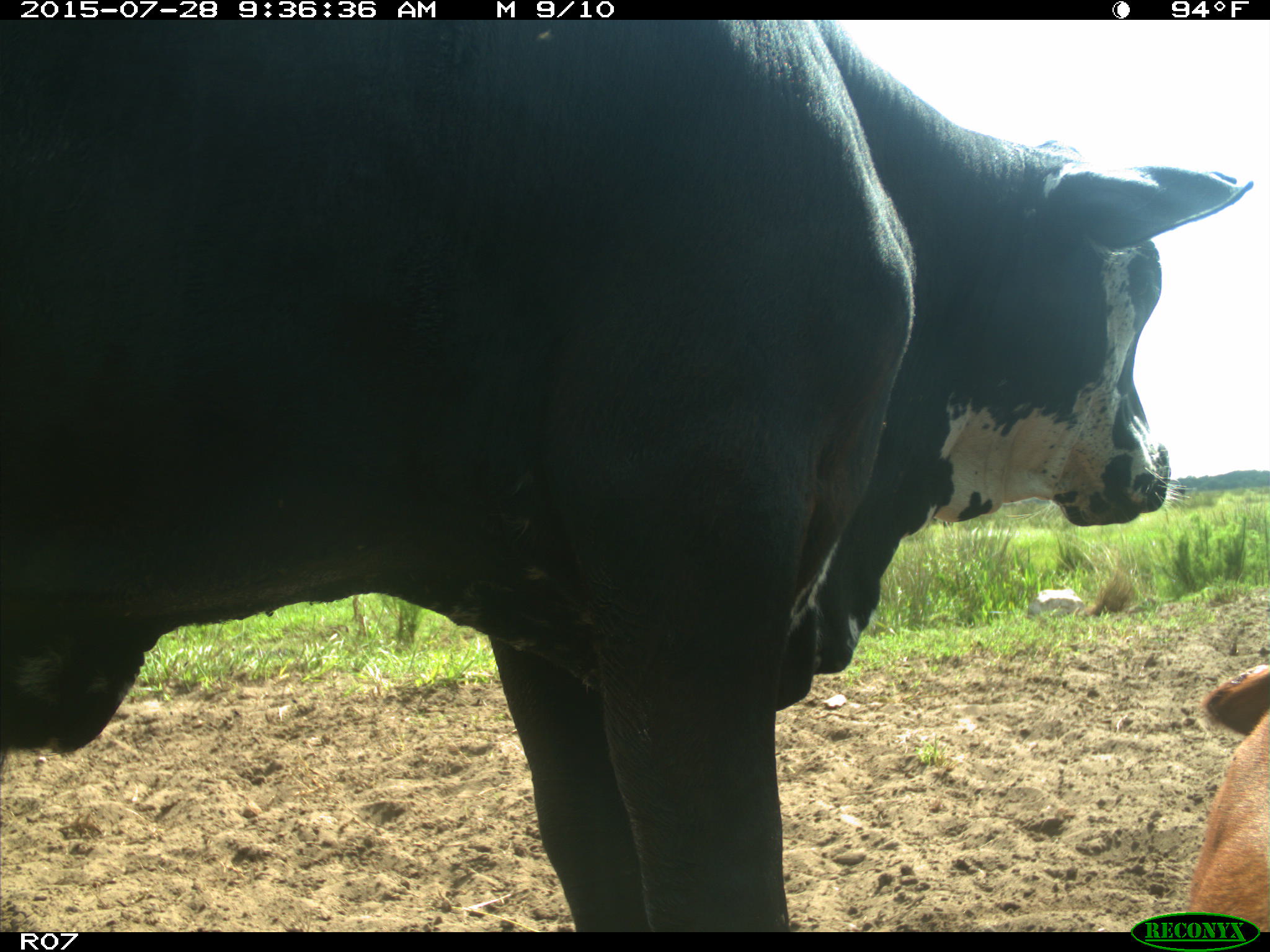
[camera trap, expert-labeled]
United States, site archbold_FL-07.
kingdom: Animalia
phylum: Chordata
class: Mammalia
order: Artiodactyla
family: Bovidae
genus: Bos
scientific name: Bos taurus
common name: domestic cow